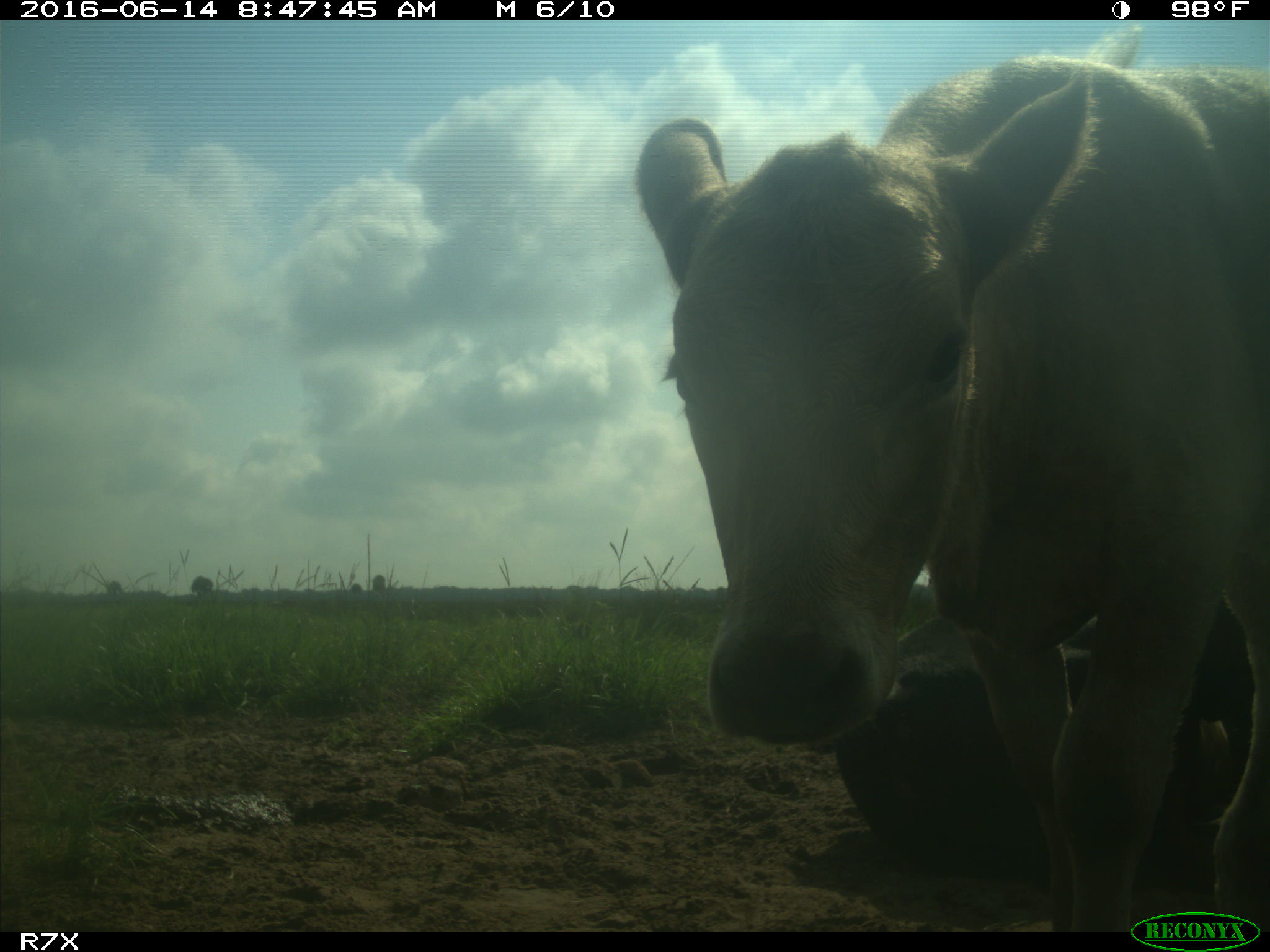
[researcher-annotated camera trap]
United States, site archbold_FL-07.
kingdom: Animalia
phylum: Chordata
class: Mammalia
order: Artiodactyla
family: Bovidae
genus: Bos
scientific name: Bos taurus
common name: domestic cow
Bos taurus (domestic cow).